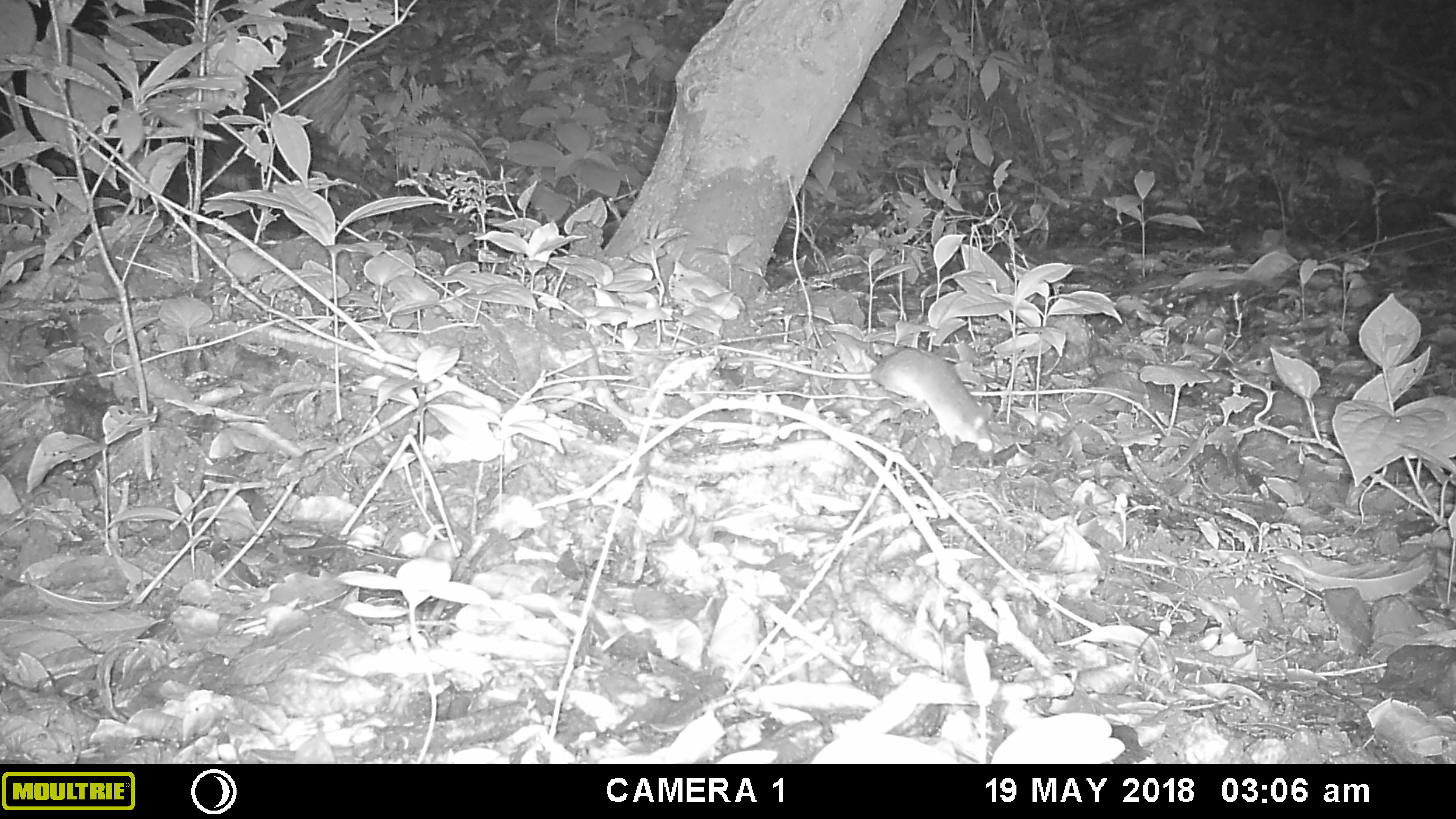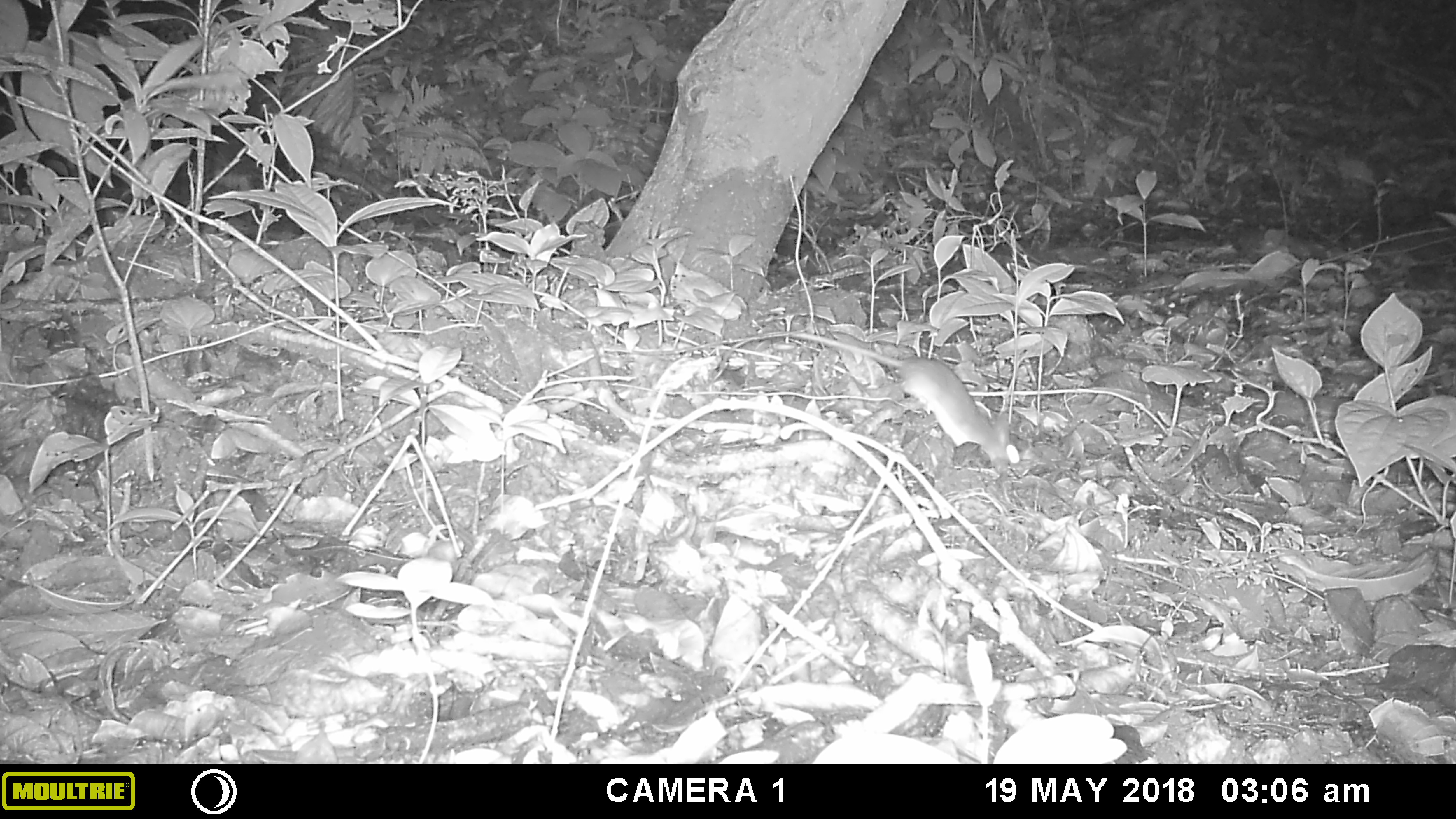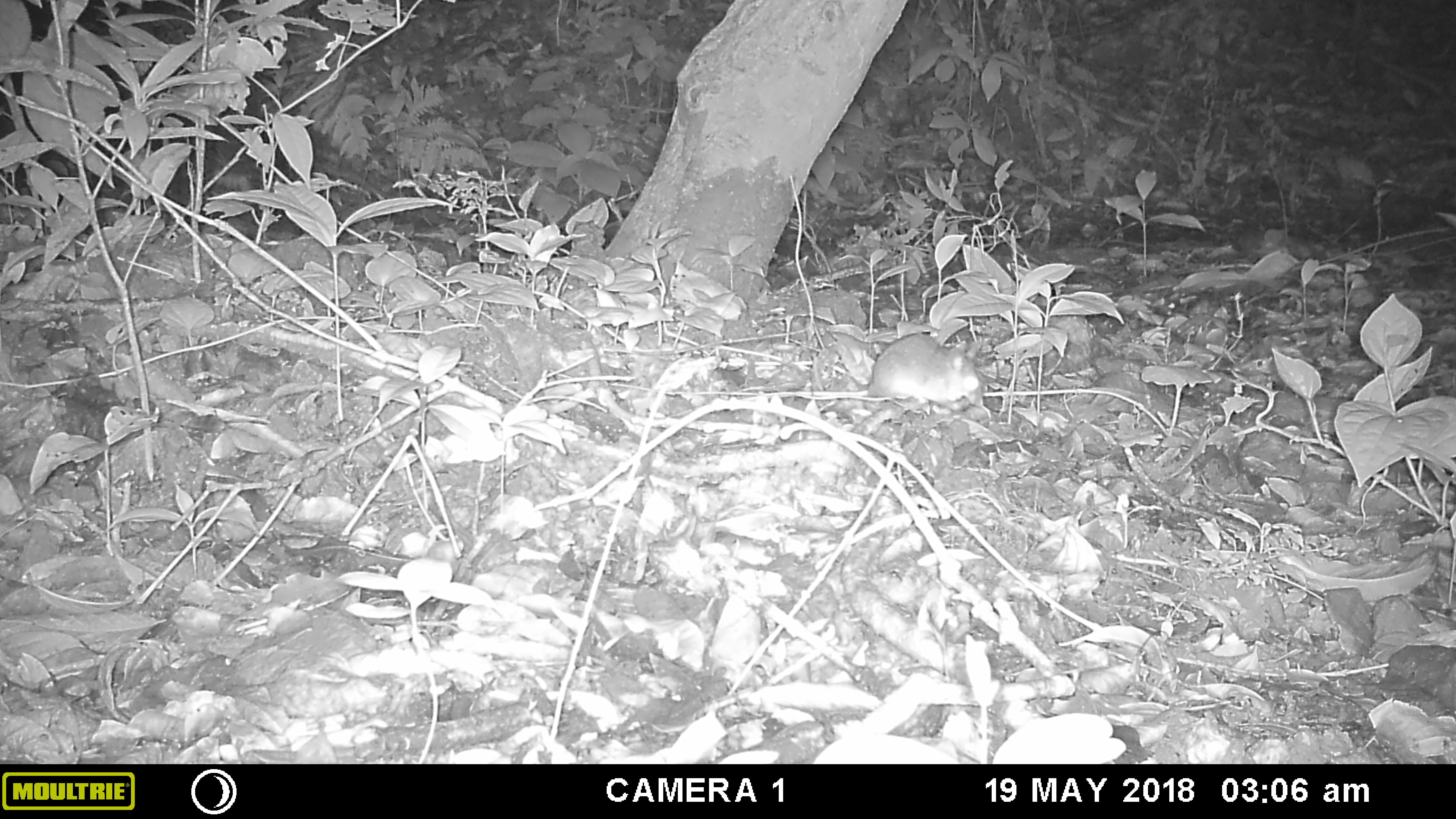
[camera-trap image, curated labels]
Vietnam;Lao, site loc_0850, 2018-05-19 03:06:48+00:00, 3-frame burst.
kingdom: Animalia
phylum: Chordata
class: Mammalia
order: Rodentia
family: Muridae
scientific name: Muridae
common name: old-world mice and rats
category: unidentified murid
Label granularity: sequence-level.